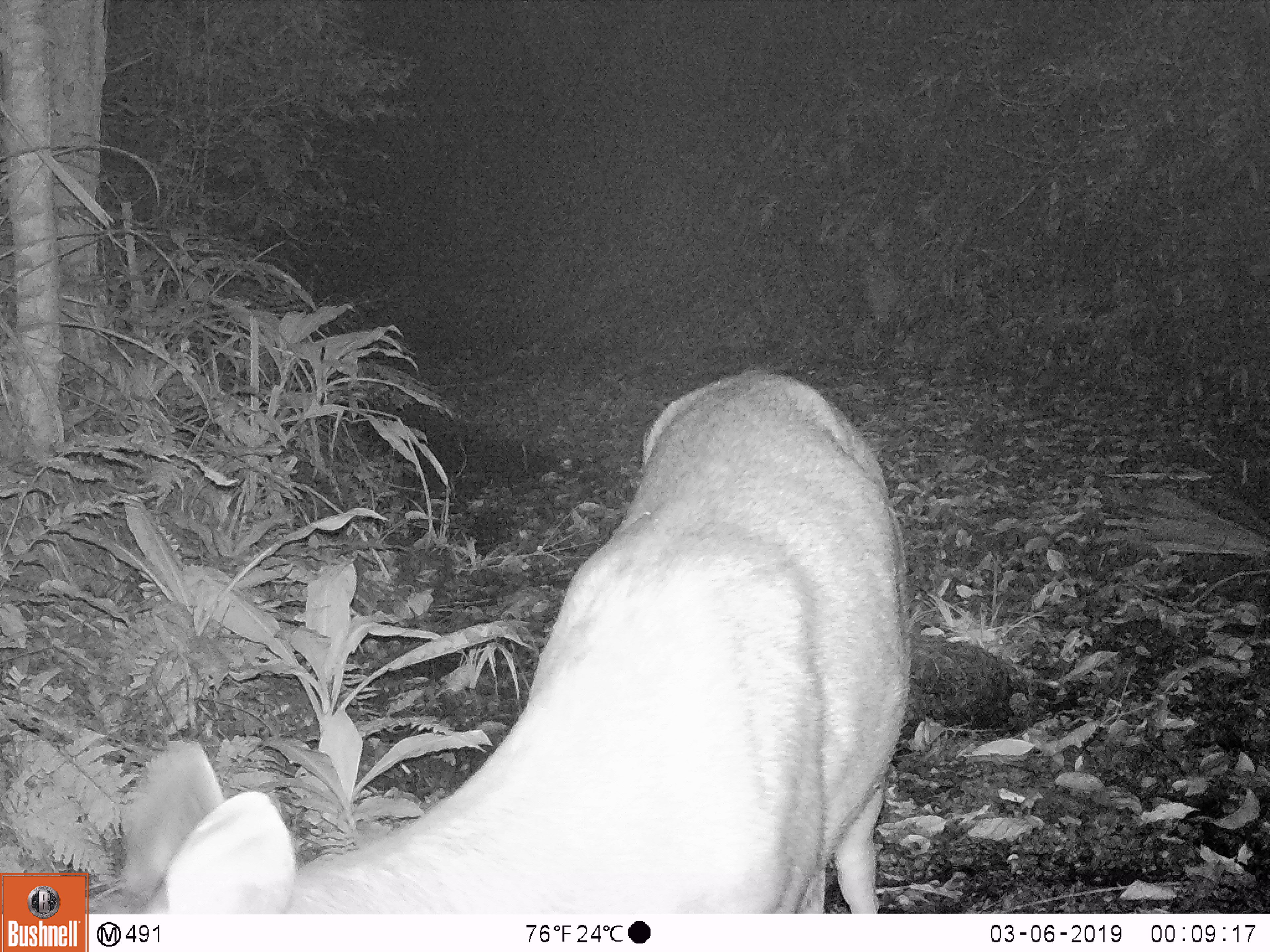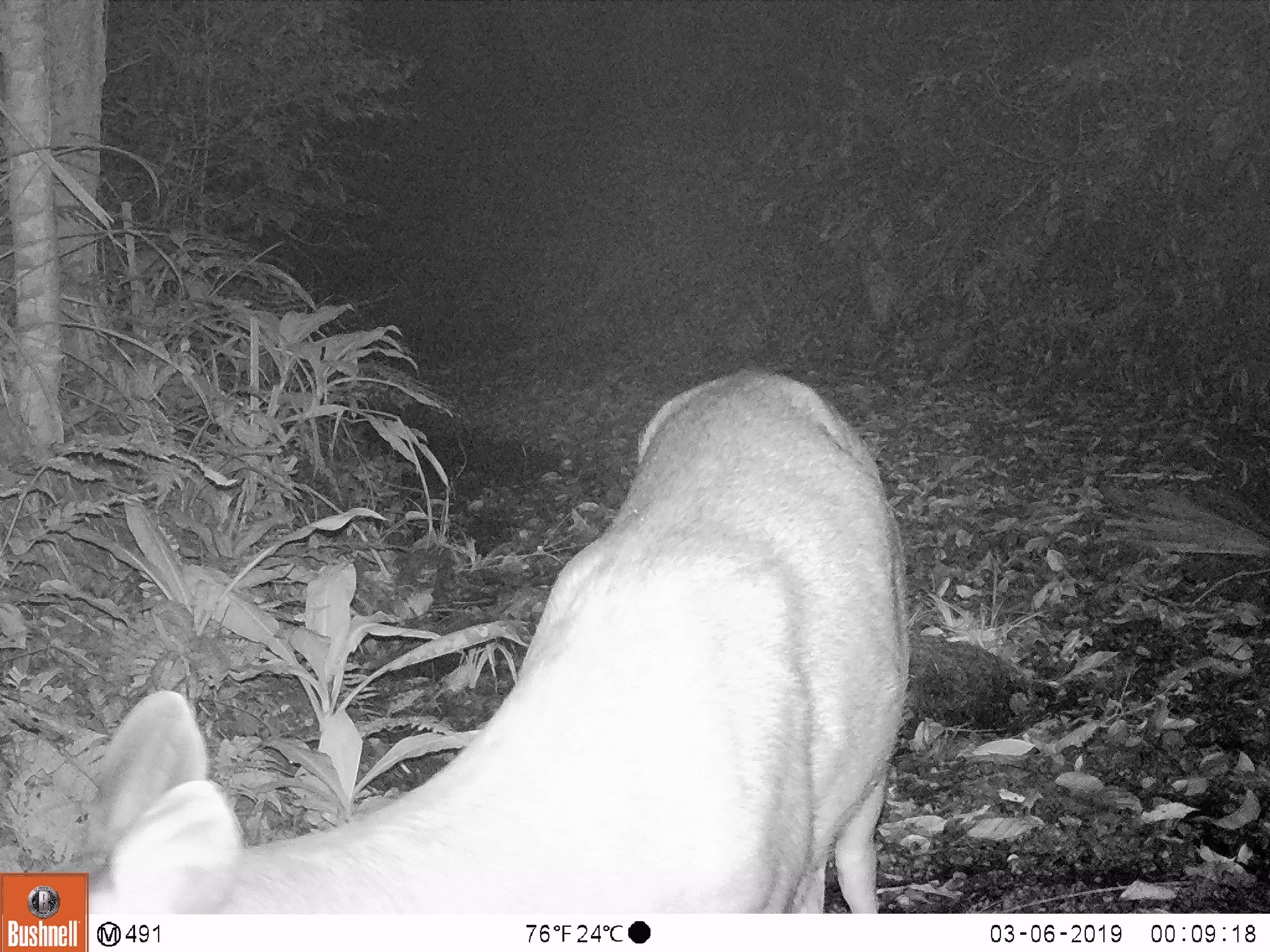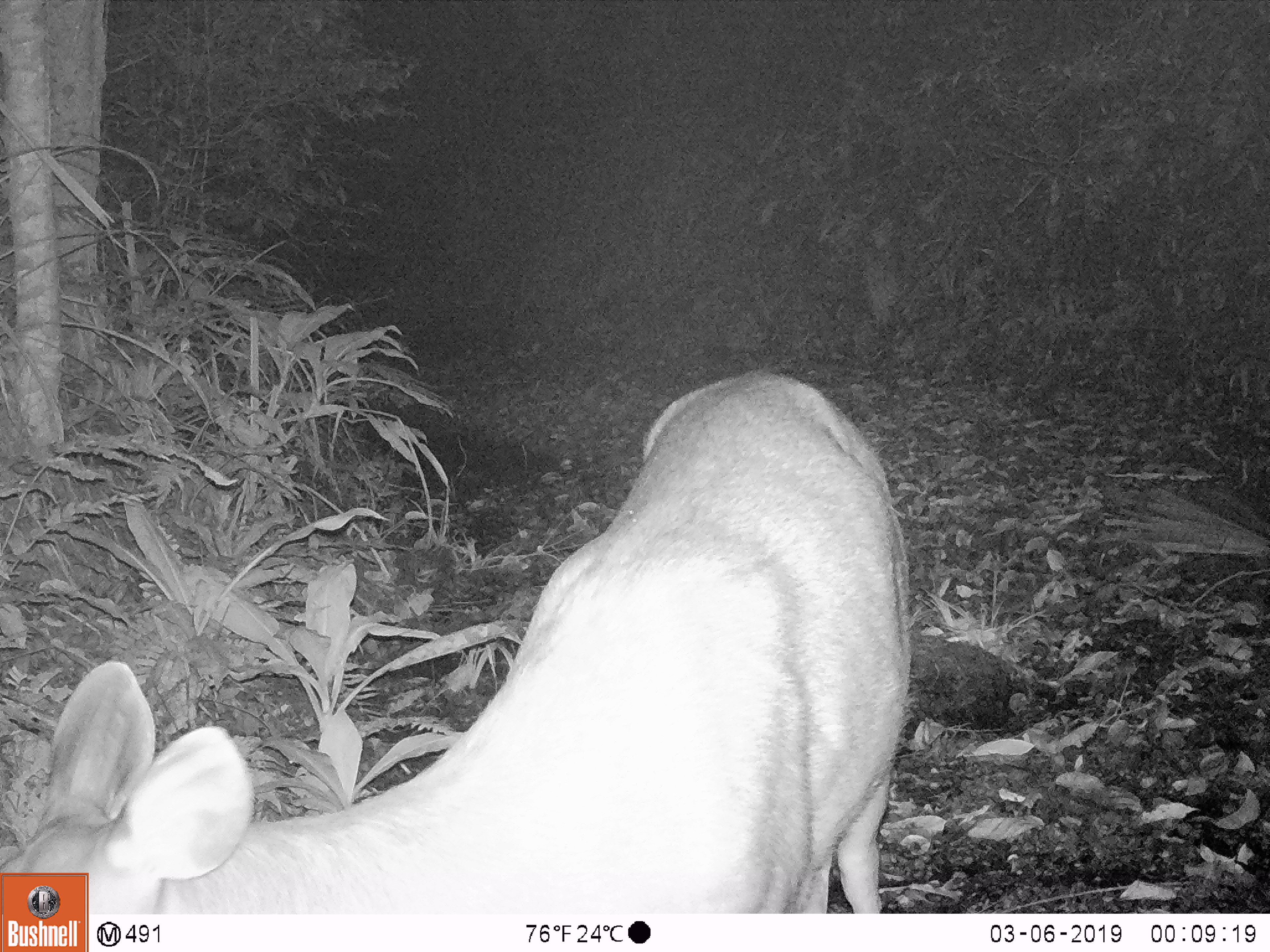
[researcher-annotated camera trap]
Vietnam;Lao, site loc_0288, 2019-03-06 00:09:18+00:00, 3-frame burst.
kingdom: Animalia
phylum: Chordata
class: Mammalia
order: Artiodactyla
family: Cervidae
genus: Rusa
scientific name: Rusa unicolor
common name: sambar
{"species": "sambar (Rusa unicolor)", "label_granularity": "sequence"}